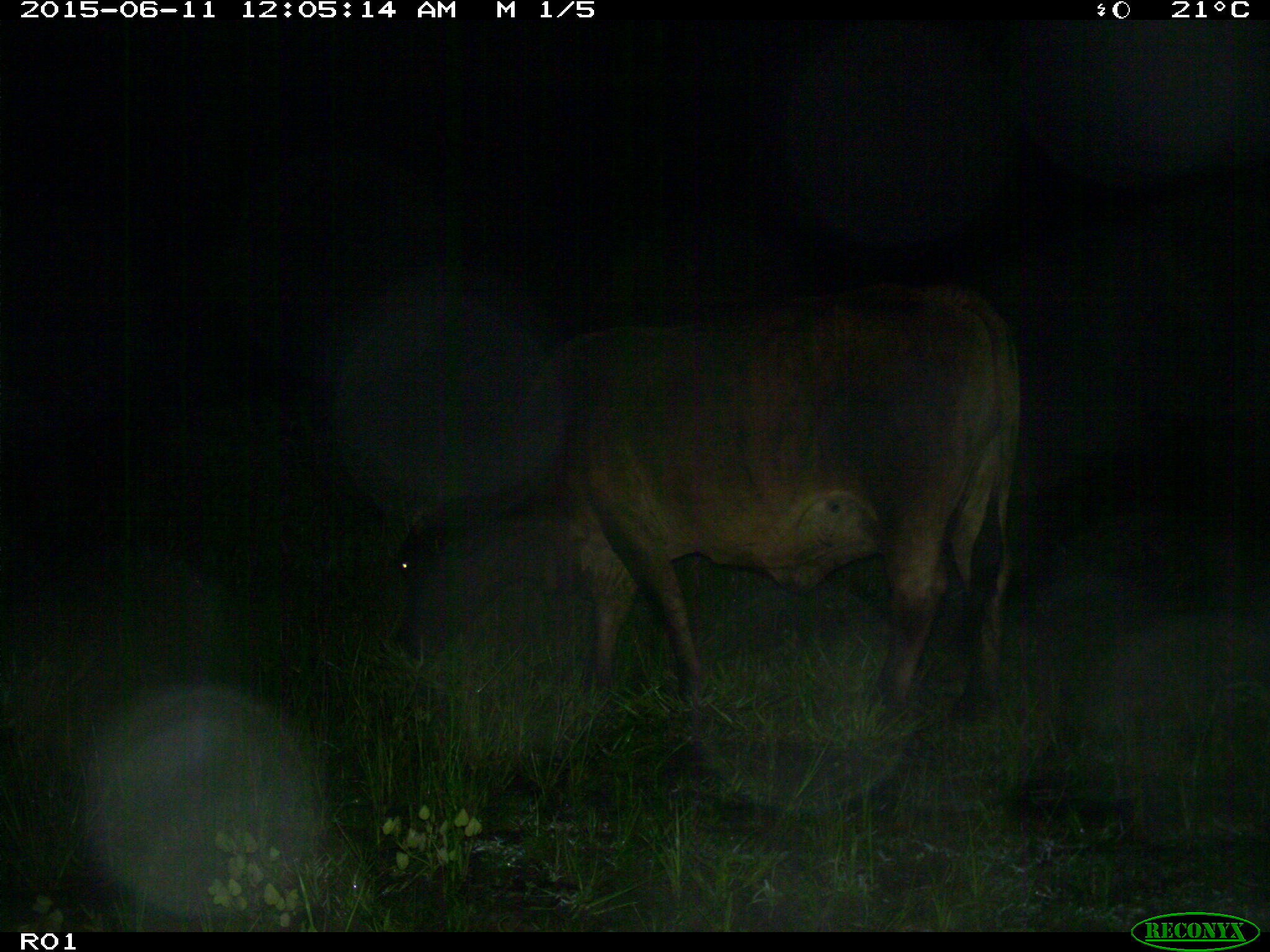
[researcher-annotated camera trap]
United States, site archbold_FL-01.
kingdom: Animalia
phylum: Chordata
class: Mammalia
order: Artiodactyla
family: Bovidae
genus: Bos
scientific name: Bos taurus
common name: domestic cow